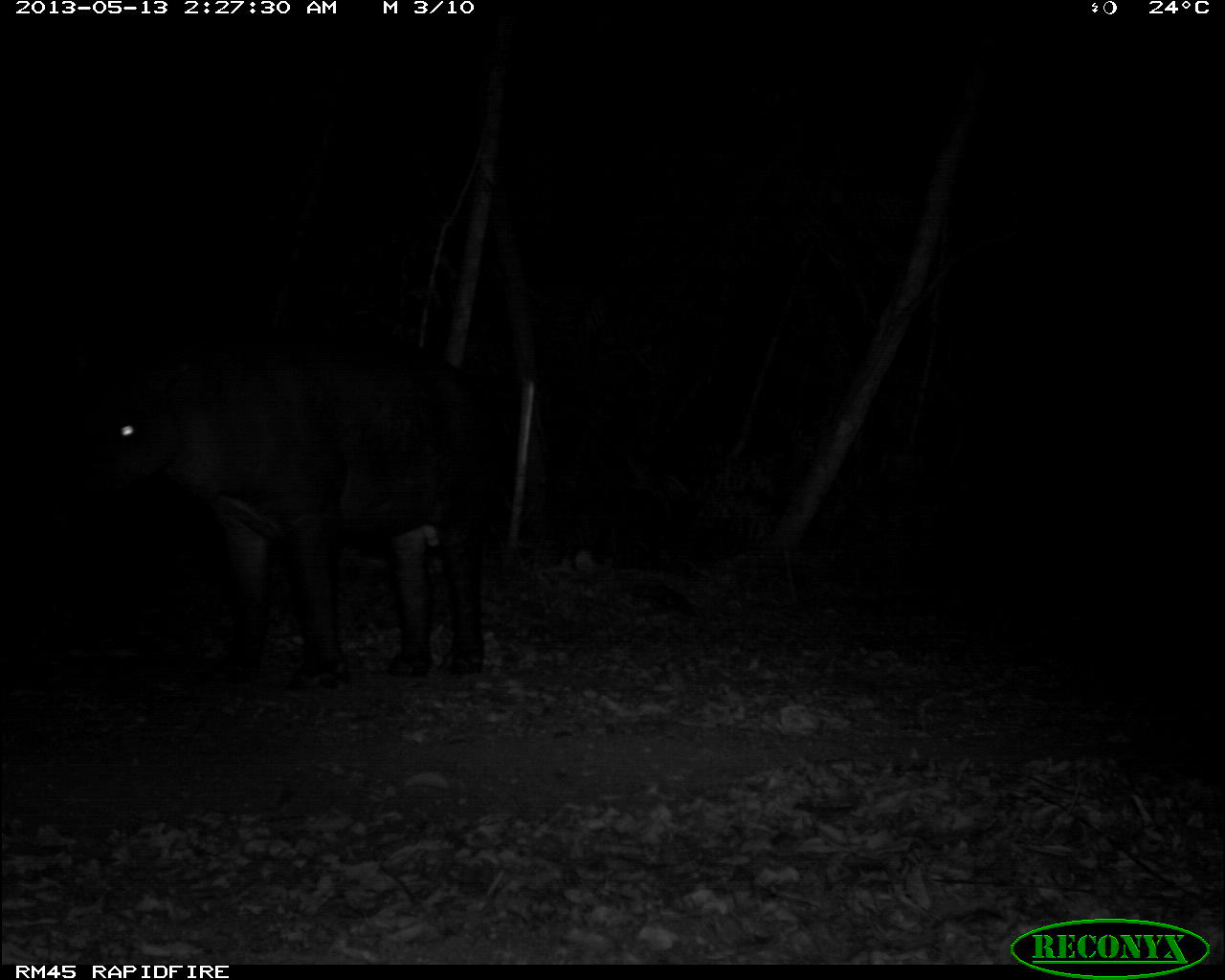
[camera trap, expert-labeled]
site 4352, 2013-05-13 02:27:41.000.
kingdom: Animalia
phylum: Chordata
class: Mammalia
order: Perissodactyla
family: Tapiridae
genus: Tapirus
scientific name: Tapirus bairdii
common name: baird's tapir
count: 1